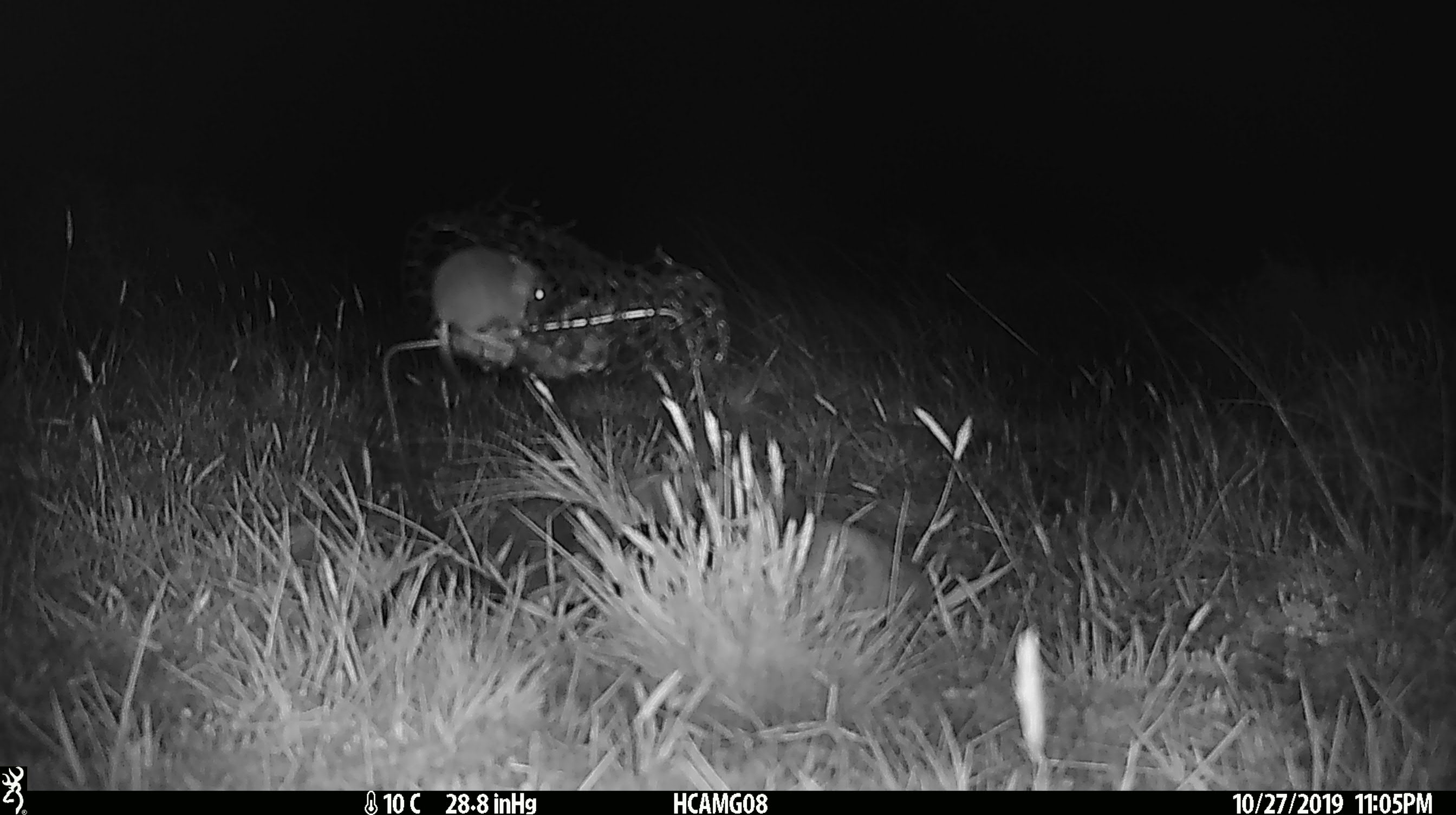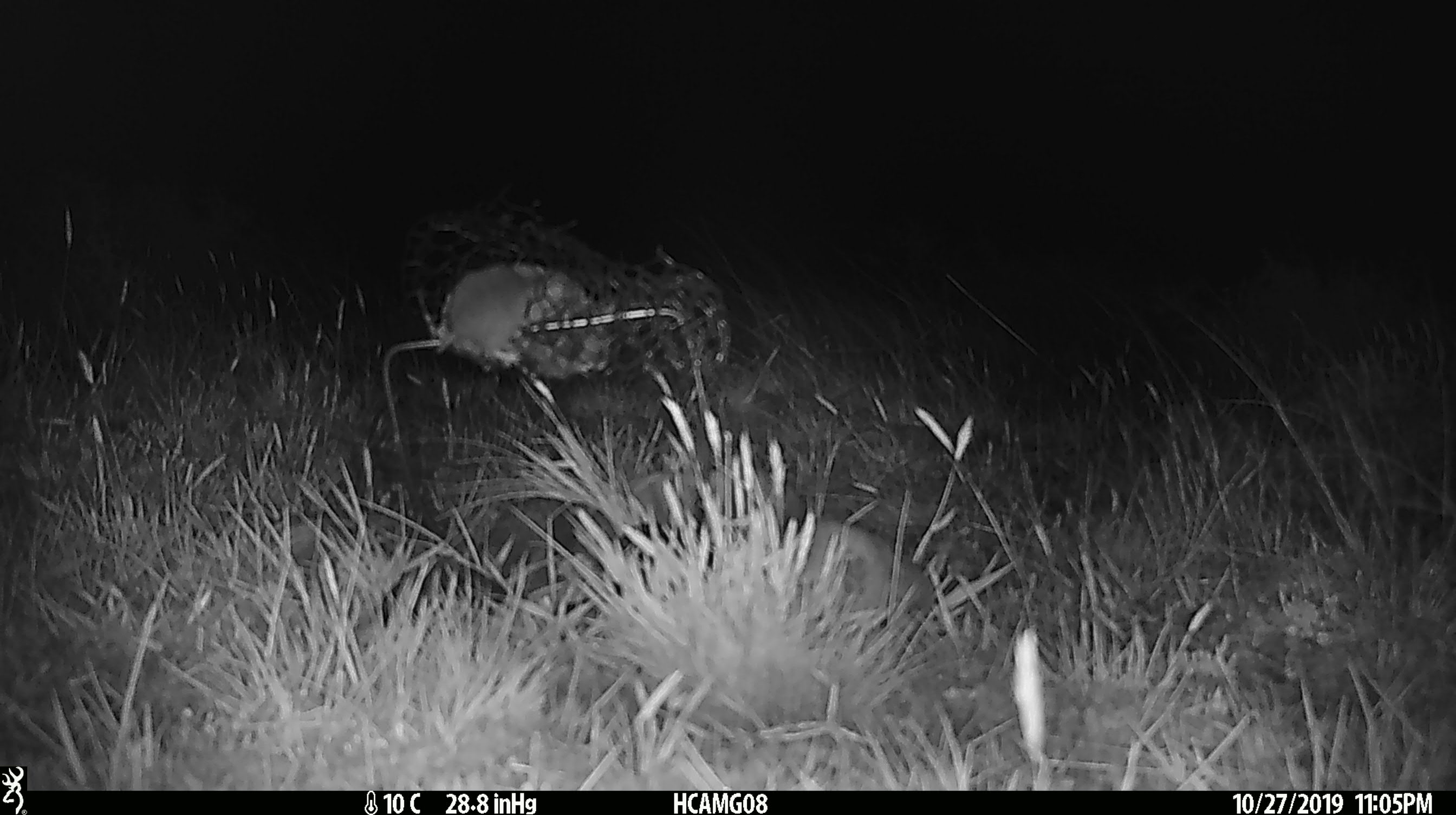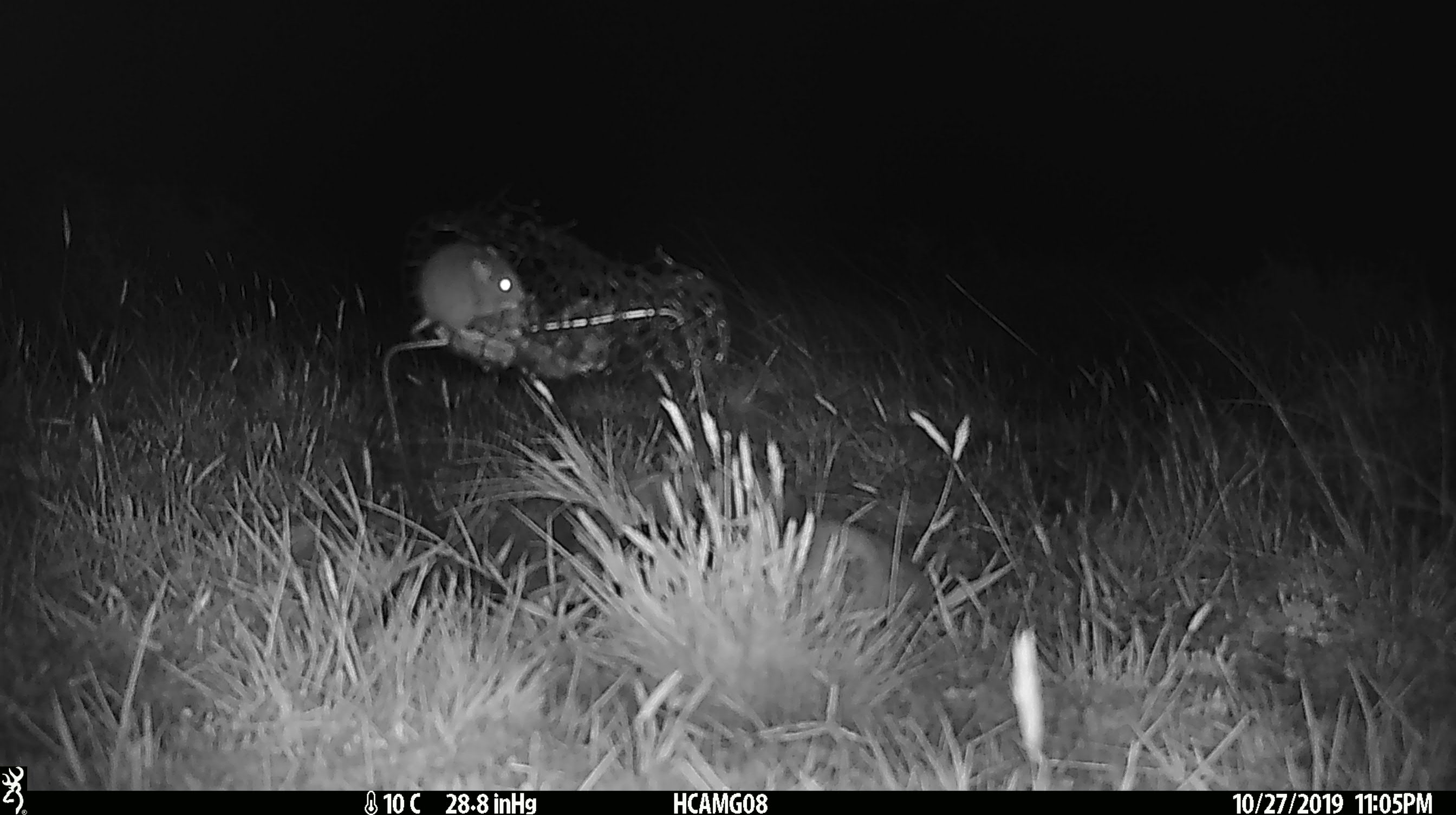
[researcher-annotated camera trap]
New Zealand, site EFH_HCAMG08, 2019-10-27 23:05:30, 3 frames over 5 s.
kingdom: Animalia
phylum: Chordata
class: Mammalia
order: Rodentia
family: Muridae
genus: Mus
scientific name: Mus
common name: mouse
Mouse (Mus).